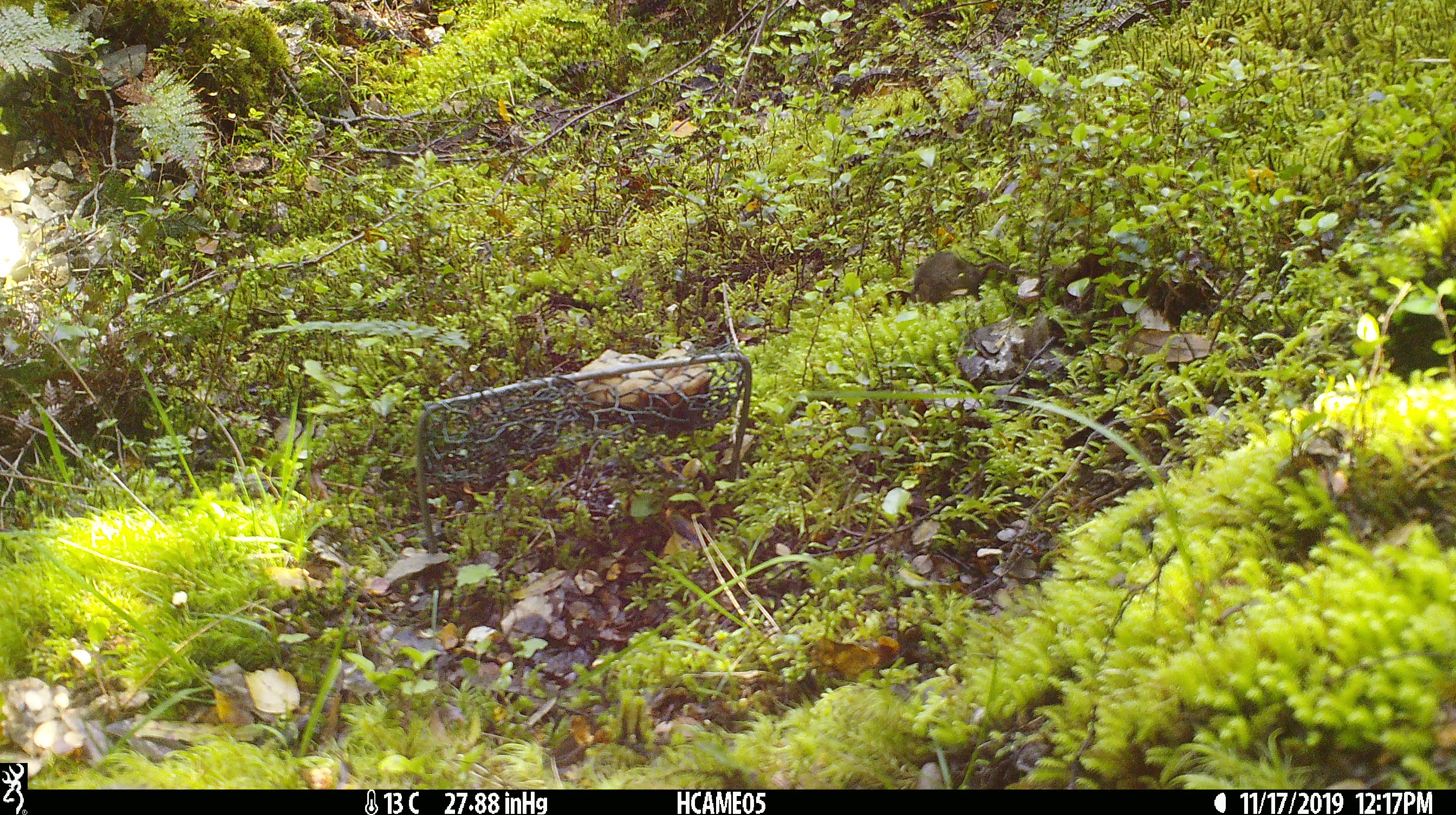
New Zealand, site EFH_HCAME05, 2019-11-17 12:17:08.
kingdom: Animalia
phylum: Chordata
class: Mammalia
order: Rodentia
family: Muridae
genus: Mus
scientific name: Mus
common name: mouse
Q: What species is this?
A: Mouse (Mus).